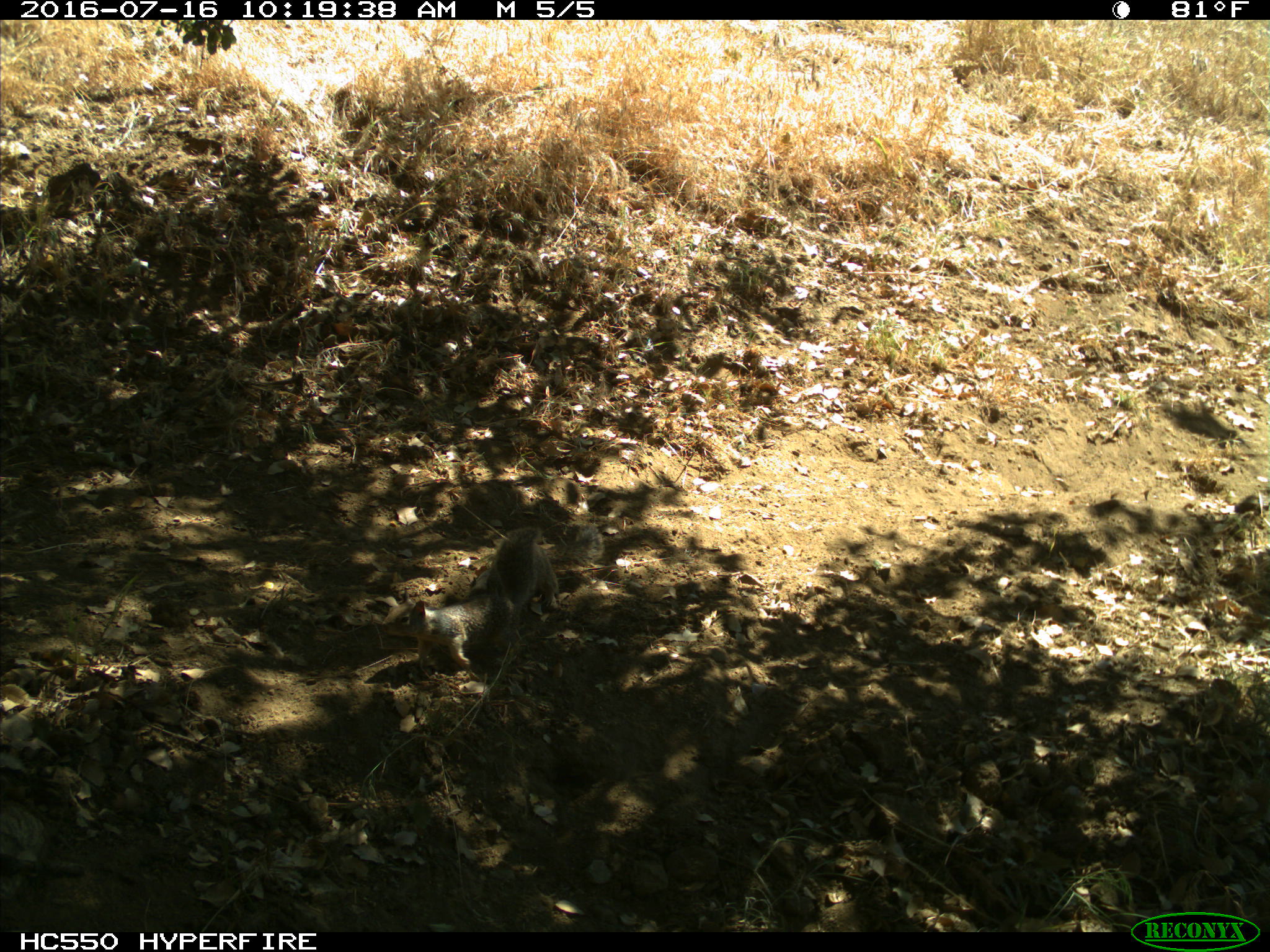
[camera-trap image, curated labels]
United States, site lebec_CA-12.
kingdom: Animalia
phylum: Chordata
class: Mammalia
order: Rodentia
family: Sciuridae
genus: Otospermophilus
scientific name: Otospermophilus beecheyi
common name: california ground squirrel